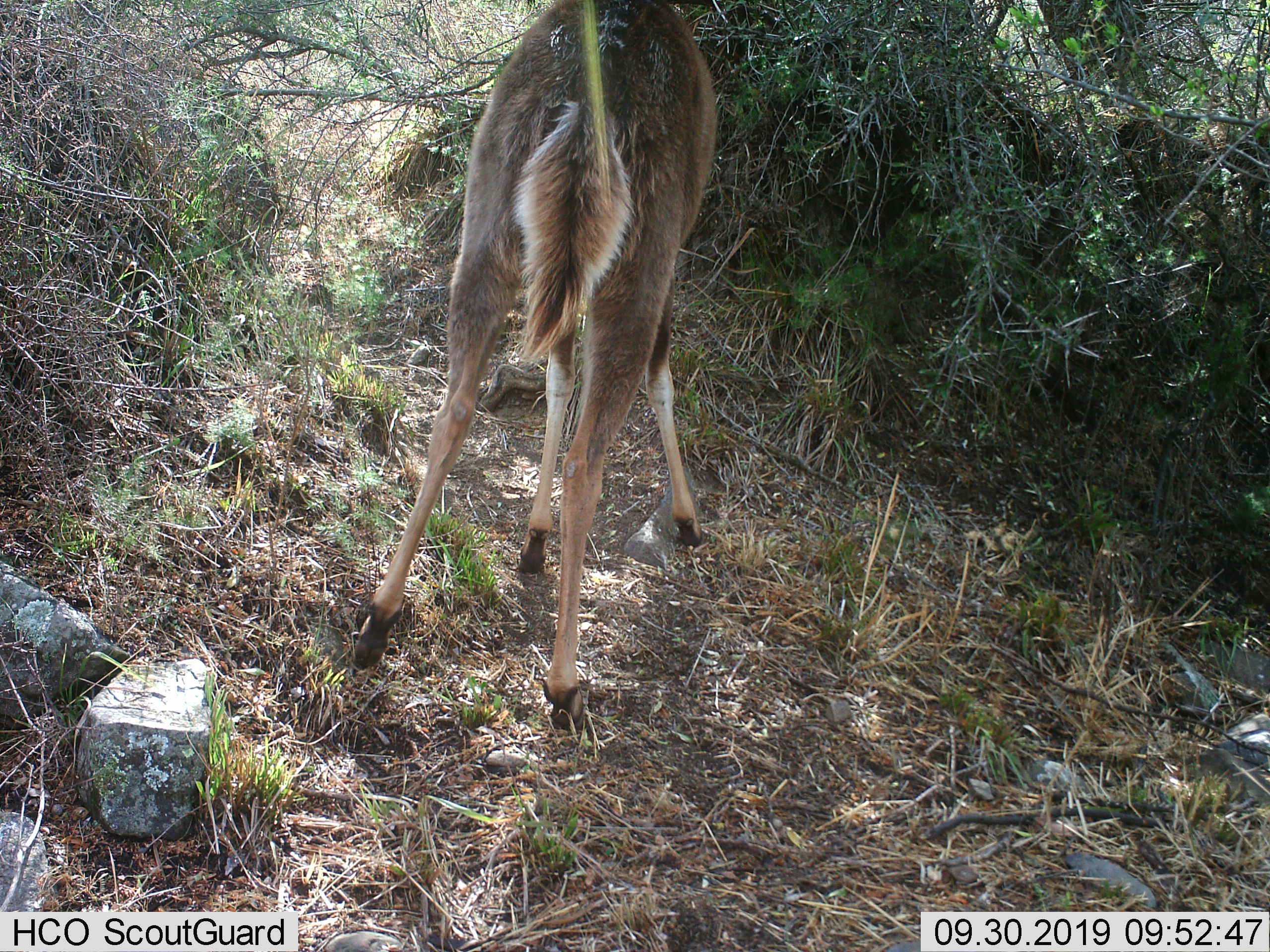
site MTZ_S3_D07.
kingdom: Animalia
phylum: Chordata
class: Mammalia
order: Artiodactyla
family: Bovidae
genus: Tragelaphus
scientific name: Tragelaphus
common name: kudu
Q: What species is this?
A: Kudu (Tragelaphus).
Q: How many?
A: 1.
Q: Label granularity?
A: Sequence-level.